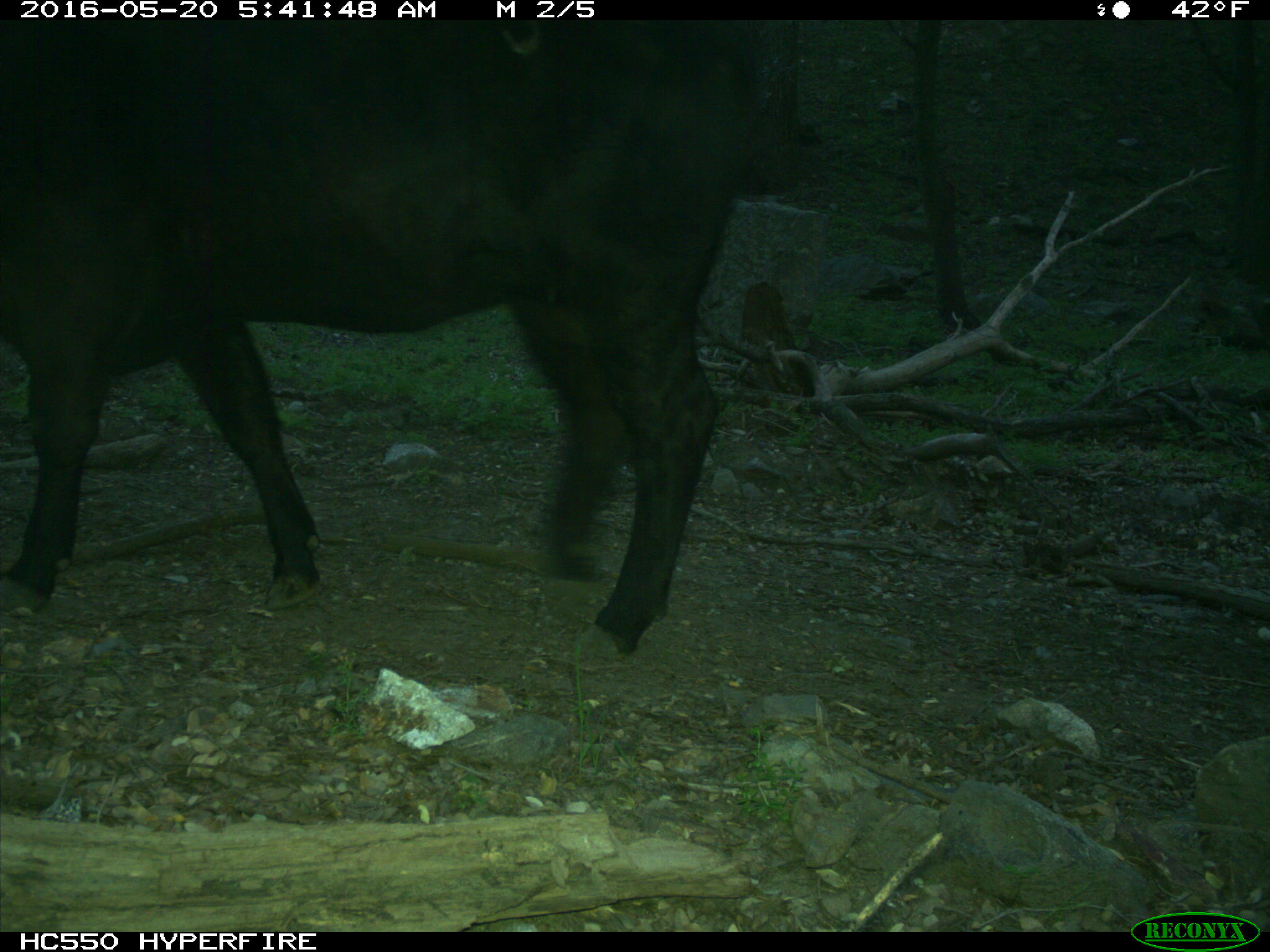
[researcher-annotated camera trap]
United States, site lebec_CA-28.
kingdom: Animalia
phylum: Chordata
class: Mammalia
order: Artiodactyla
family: Bovidae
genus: Bos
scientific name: Bos taurus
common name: domestic cow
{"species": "Bos taurus (domestic cow)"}